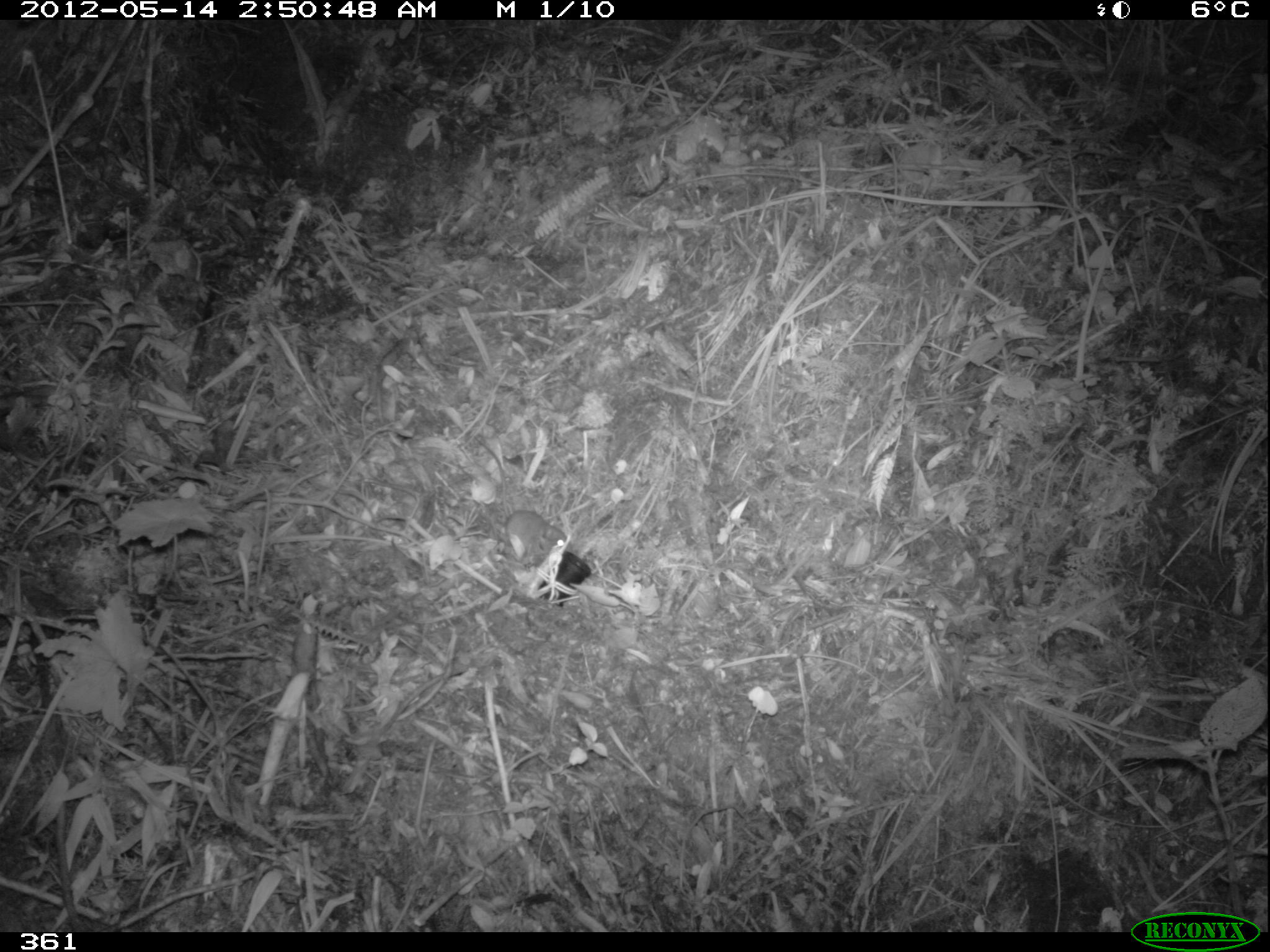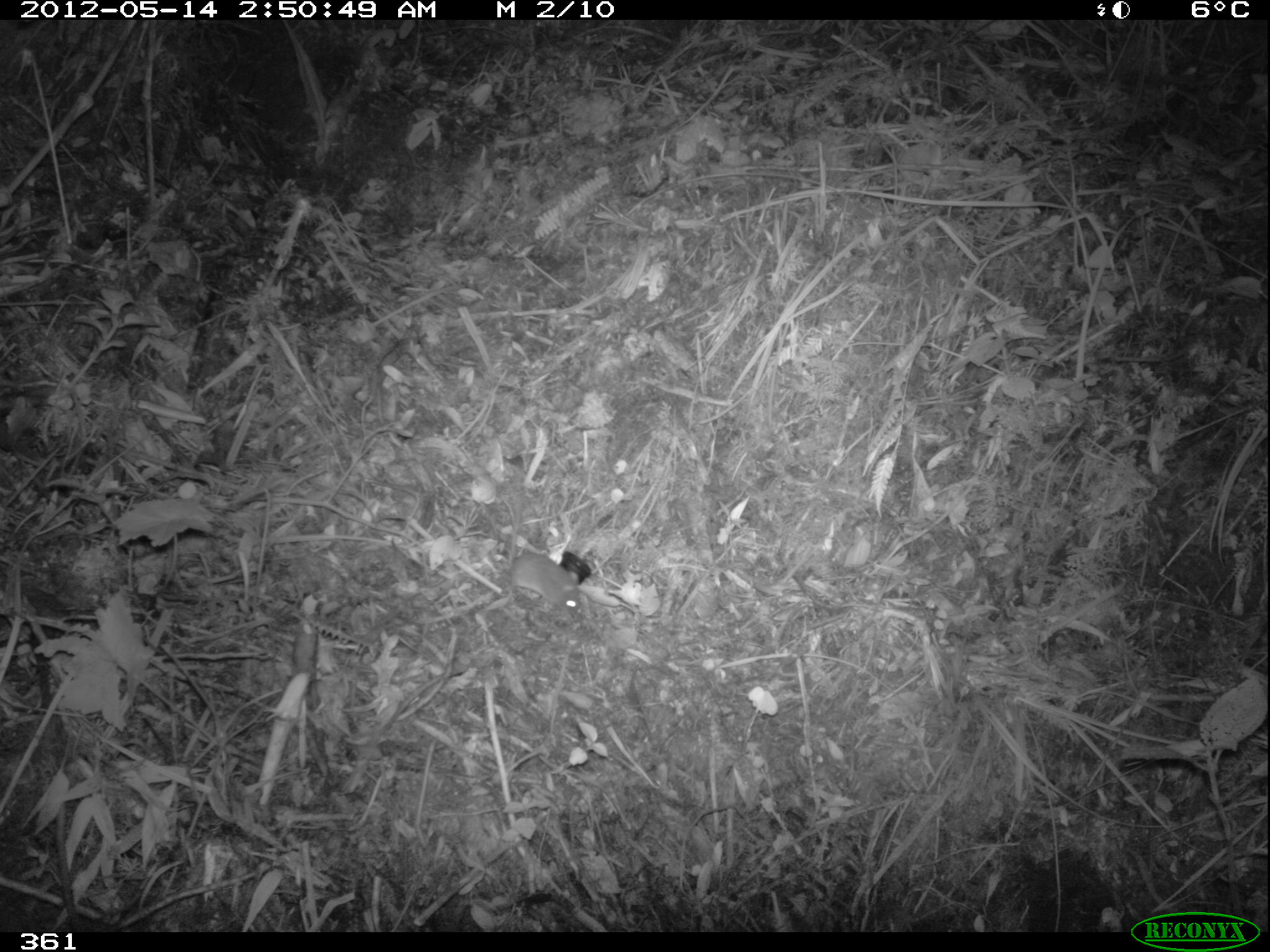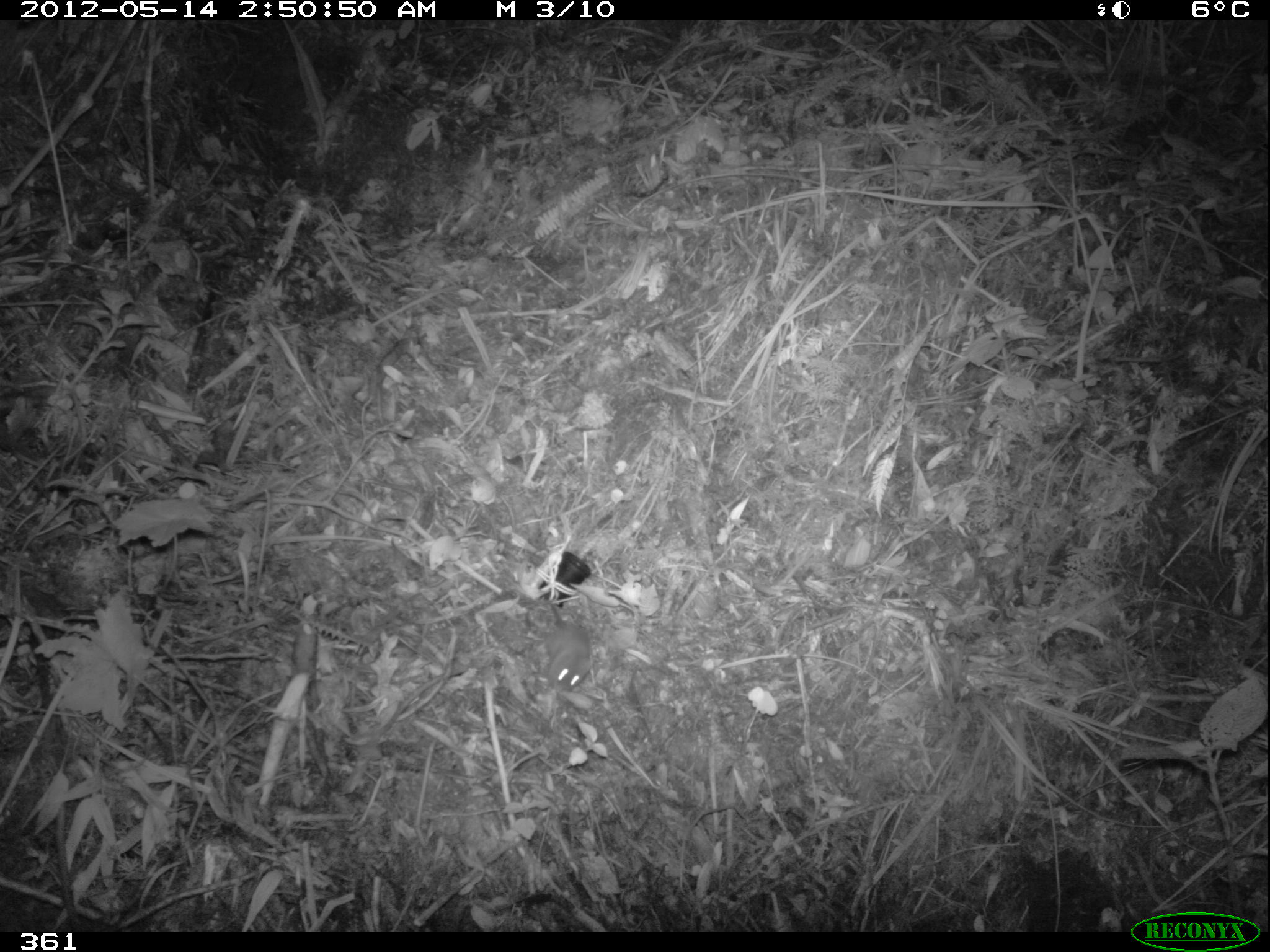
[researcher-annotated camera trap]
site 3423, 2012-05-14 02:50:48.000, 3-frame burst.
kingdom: Animalia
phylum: Chordata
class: Mammalia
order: Rodentia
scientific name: Rodentia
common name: rodents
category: unknown rodent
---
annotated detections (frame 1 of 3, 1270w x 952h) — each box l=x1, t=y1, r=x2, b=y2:
unknown rodent: l=473, t=435, r=569, b=564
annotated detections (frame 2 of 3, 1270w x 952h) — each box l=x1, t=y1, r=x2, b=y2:
unknown rodent: l=505, t=499, r=583, b=613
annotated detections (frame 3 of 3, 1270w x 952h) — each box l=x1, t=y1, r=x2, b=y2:
unknown rodent: l=541, t=597, r=592, b=692